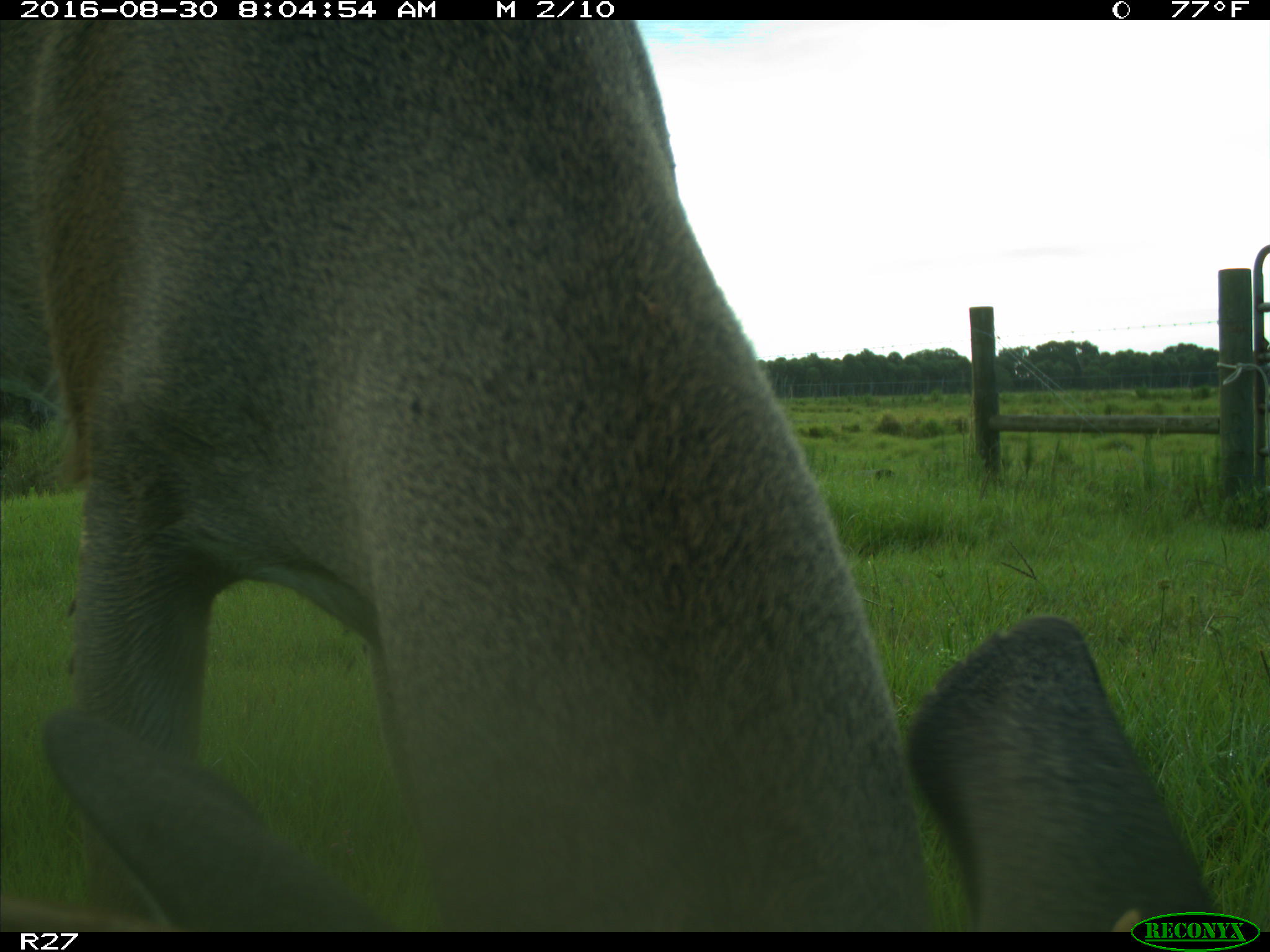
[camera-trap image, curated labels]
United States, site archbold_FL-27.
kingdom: Animalia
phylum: Chordata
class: Mammalia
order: Artiodactyla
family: Cervidae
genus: Odocoileus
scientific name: Odocoileus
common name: deer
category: unidentified deer